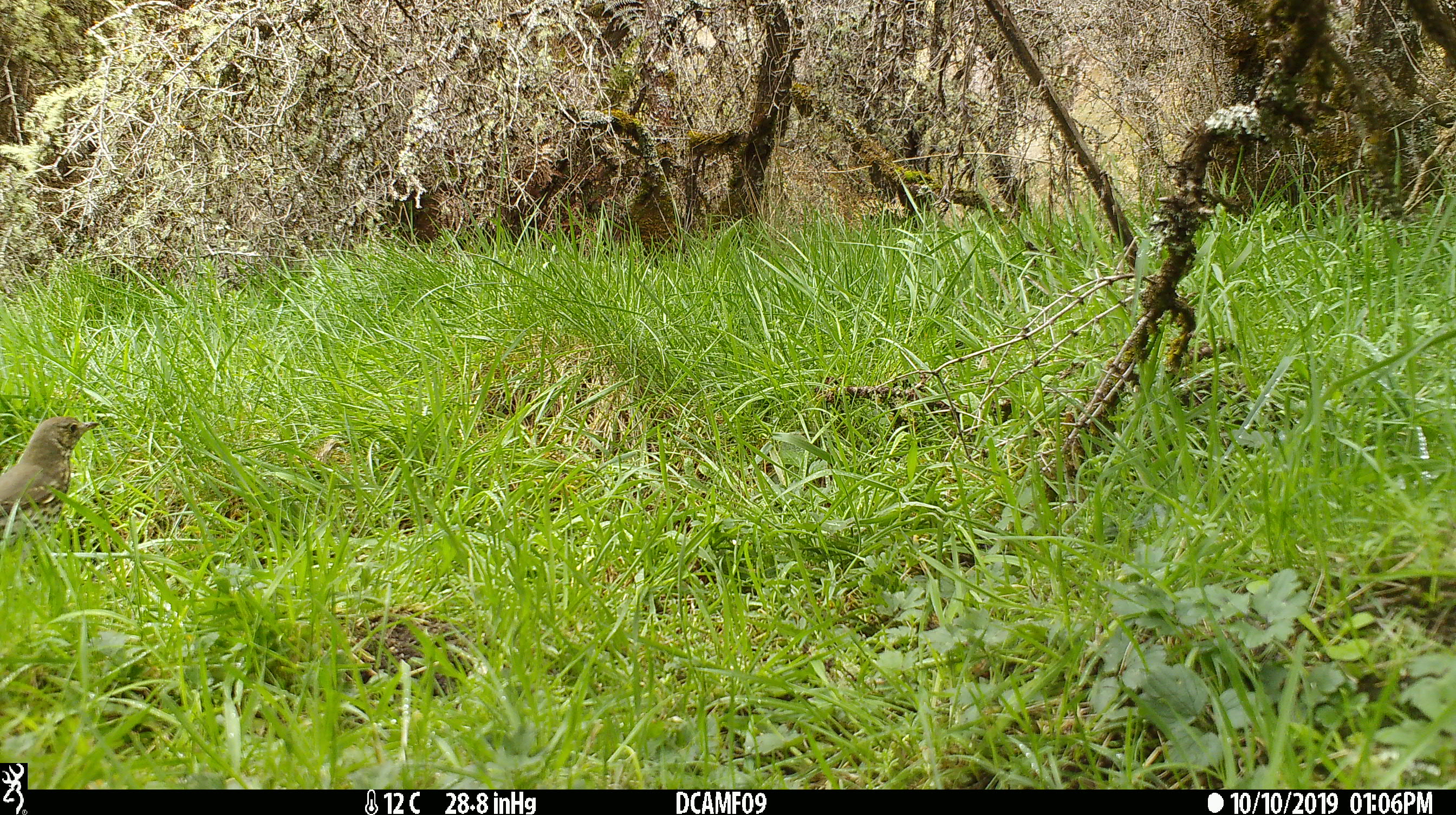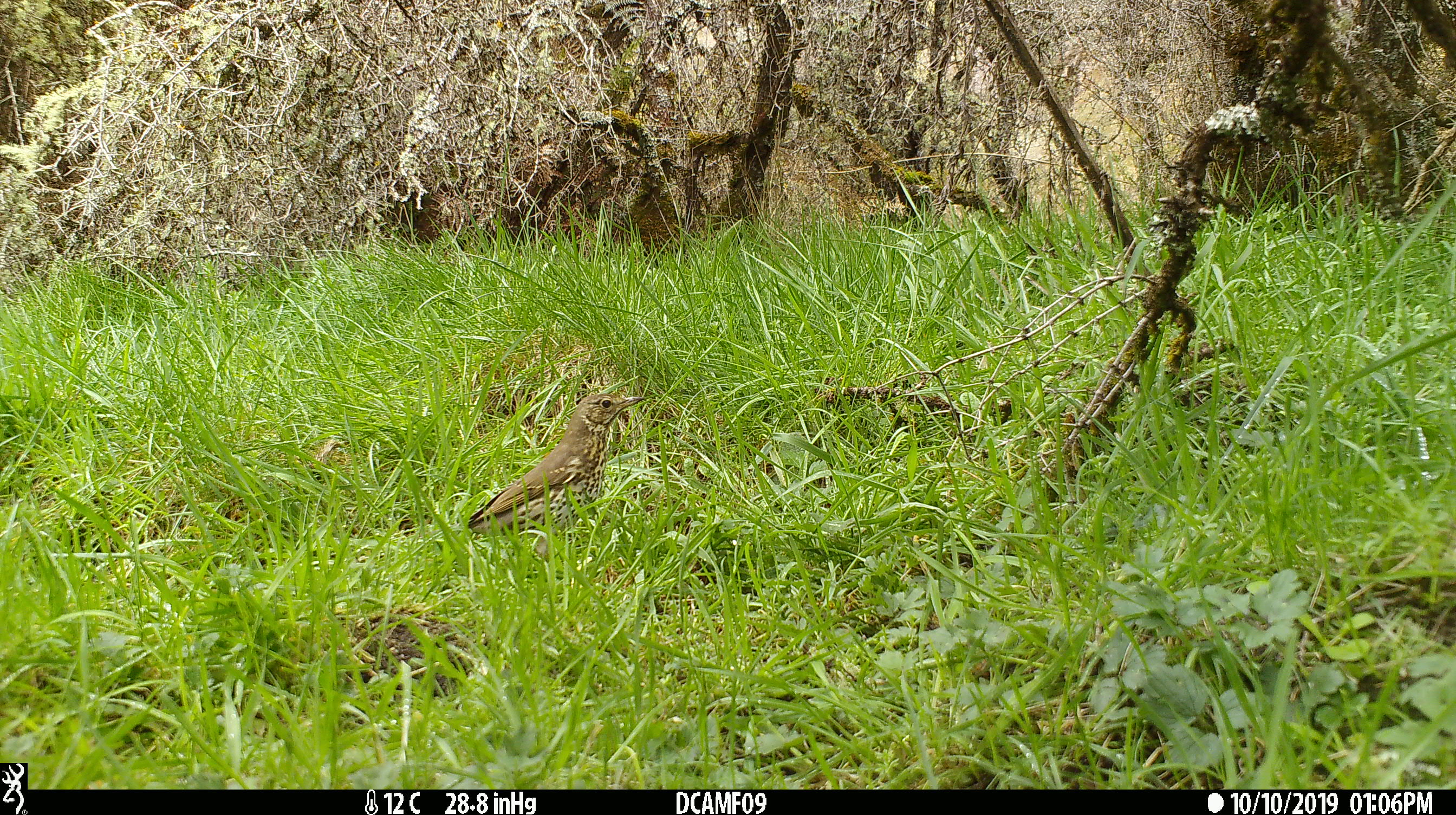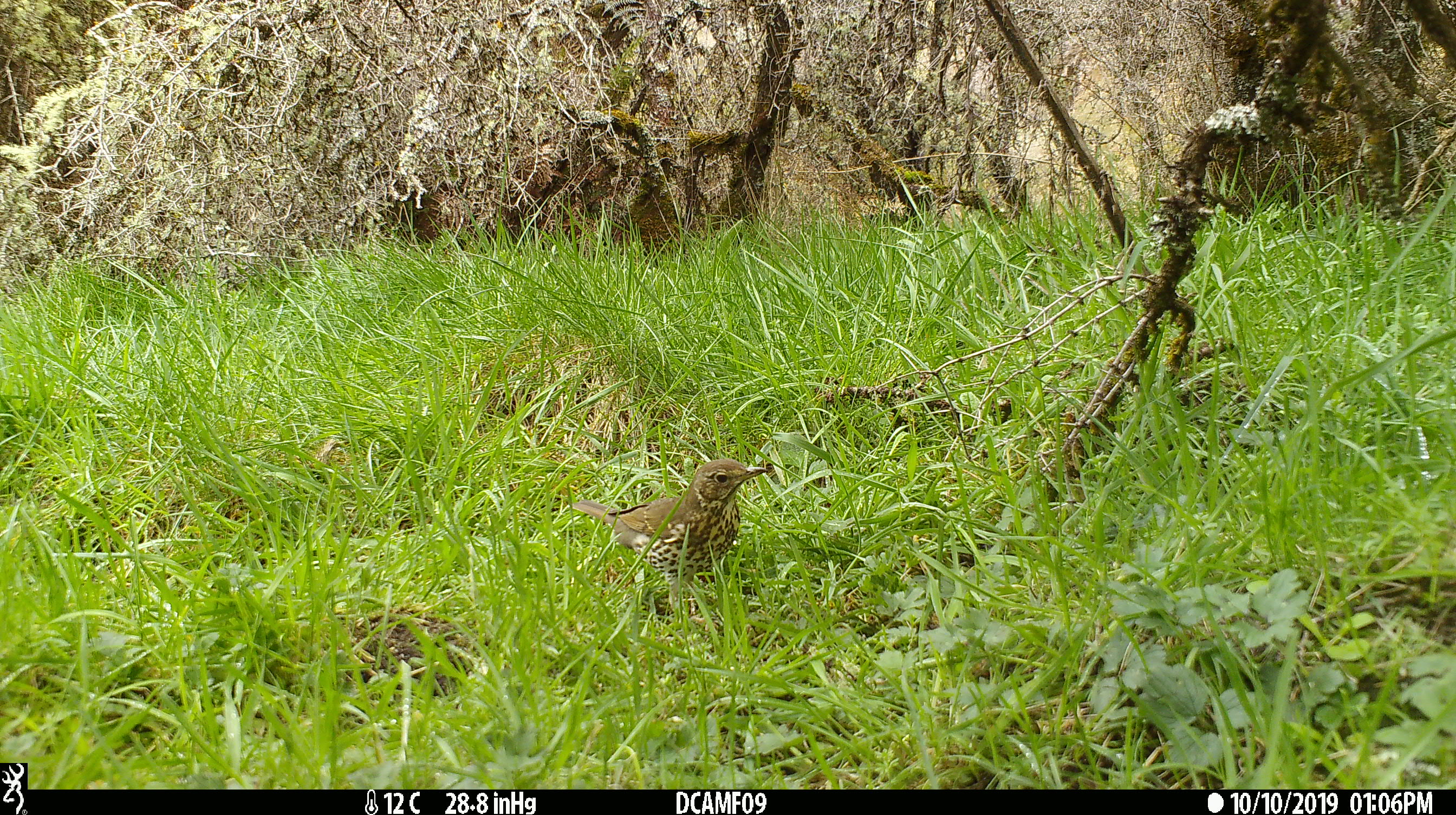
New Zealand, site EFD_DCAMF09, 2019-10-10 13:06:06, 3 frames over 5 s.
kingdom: Animalia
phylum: Chordata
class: Aves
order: Passeriformes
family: Turdidae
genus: Turdus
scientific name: Turdus philomelos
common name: song thrush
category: thrush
Thrush (song thrush) (Turdus philomelos).